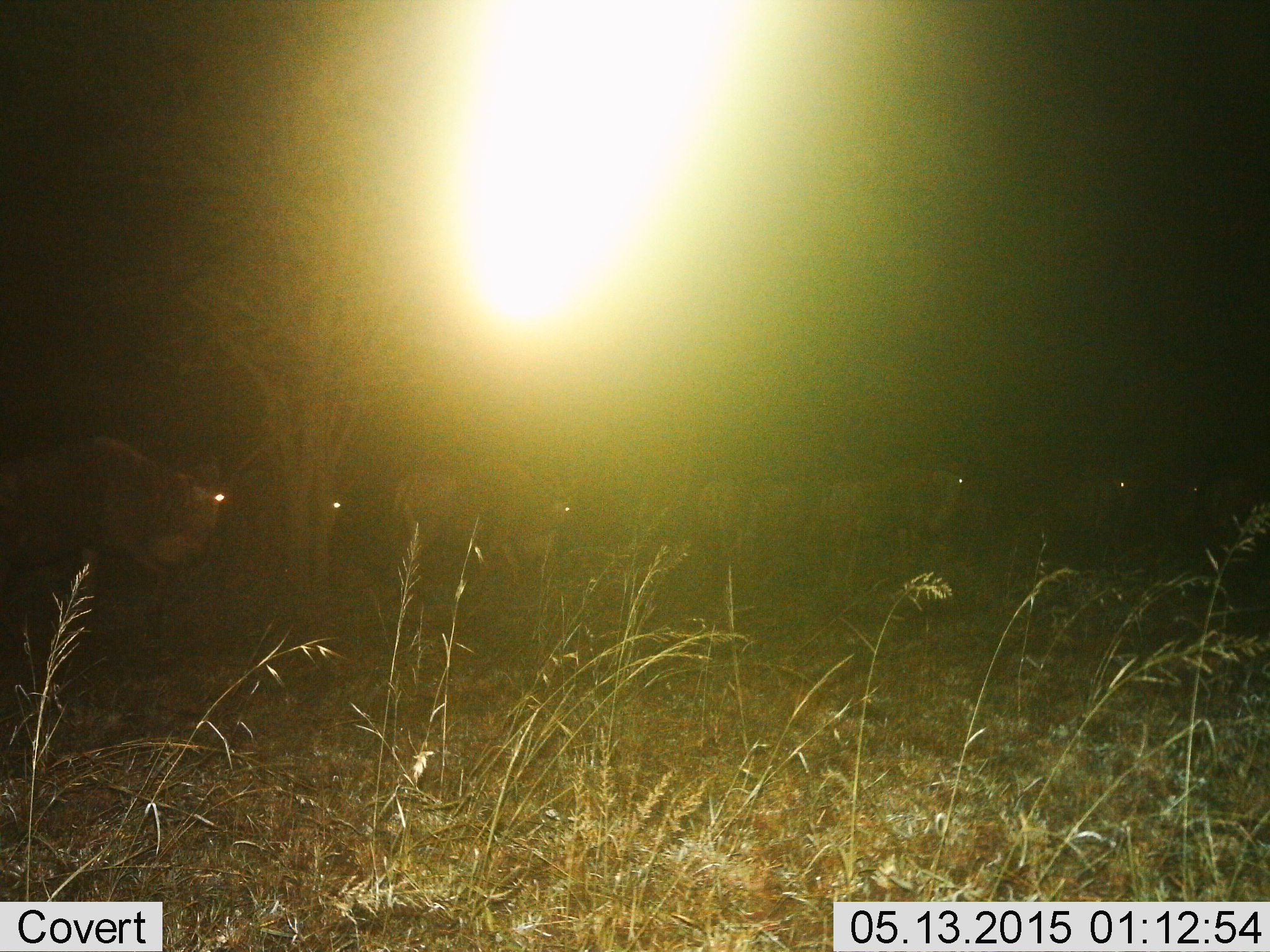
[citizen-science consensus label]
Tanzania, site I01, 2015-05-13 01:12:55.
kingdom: Animalia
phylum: Chordata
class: Mammalia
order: Artiodactyla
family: Bovidae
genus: Connochaetes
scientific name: Connochaetes taurinus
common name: blue wildebeest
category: wildebeest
Wildebeest (blue wildebeest) (Connochaetes taurinus), count 7. Behavior (volunteer vote fractions): standing 40%, resting 0%, moving 70%, interacting 0%. Young present (vote fraction): 0%. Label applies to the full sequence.